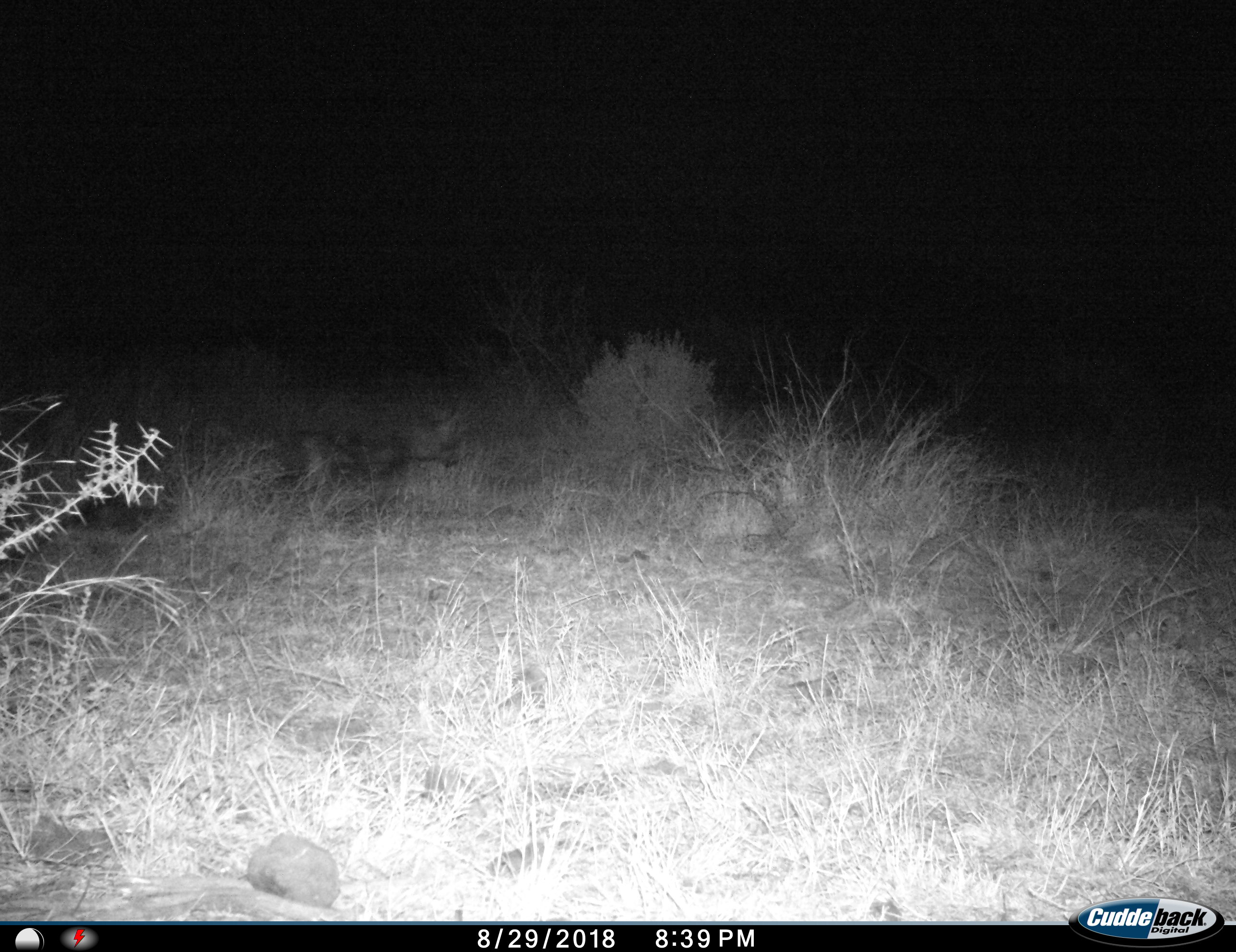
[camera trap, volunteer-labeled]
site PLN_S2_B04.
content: unidentified animal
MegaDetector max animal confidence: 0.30